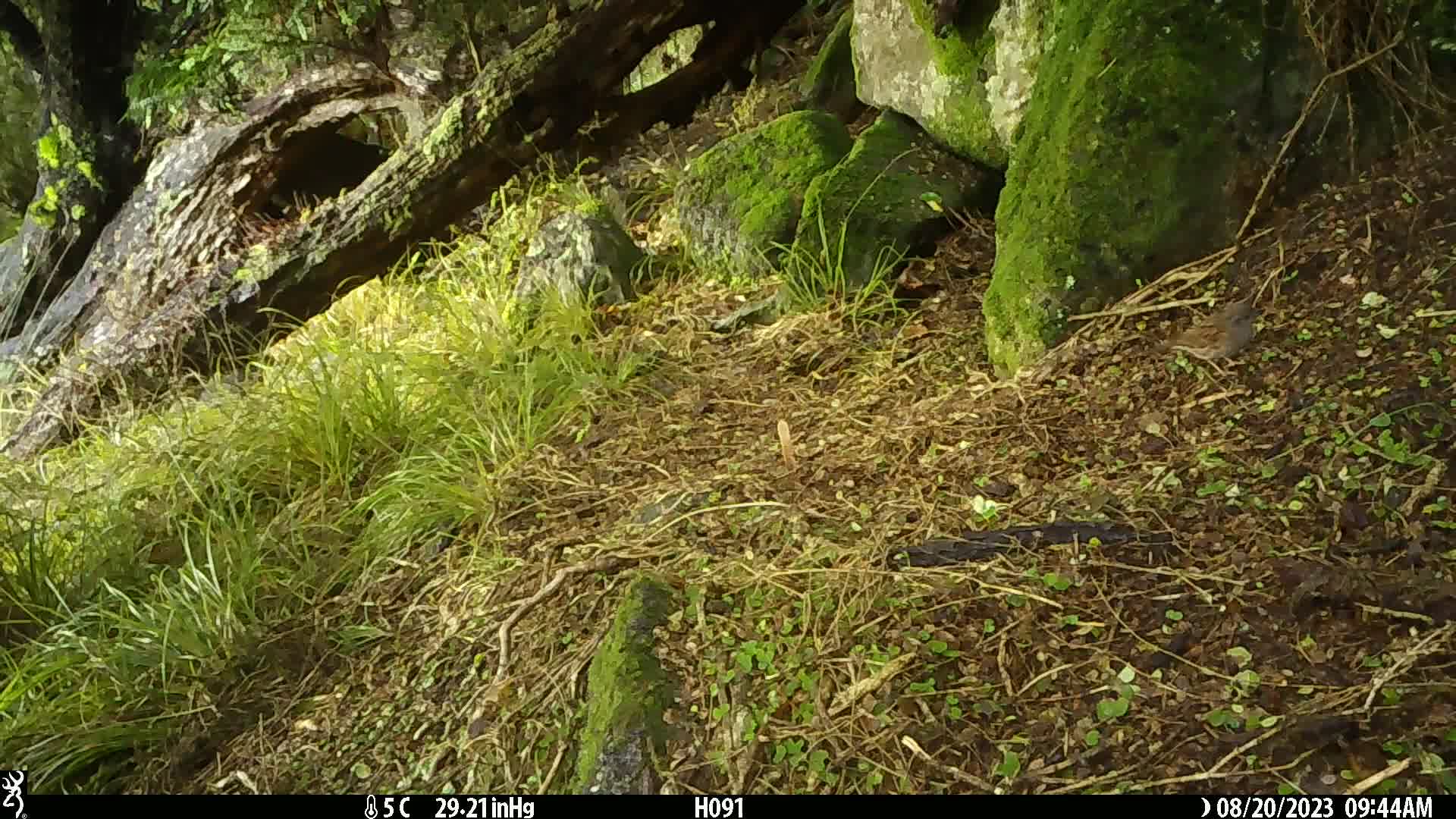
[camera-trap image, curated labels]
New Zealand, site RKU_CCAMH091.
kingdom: Animalia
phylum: Chordata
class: Aves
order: Passeriformes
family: Prunellidae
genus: Prunella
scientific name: Prunella modularis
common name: dunnock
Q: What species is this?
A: Dunnock (Prunella modularis).